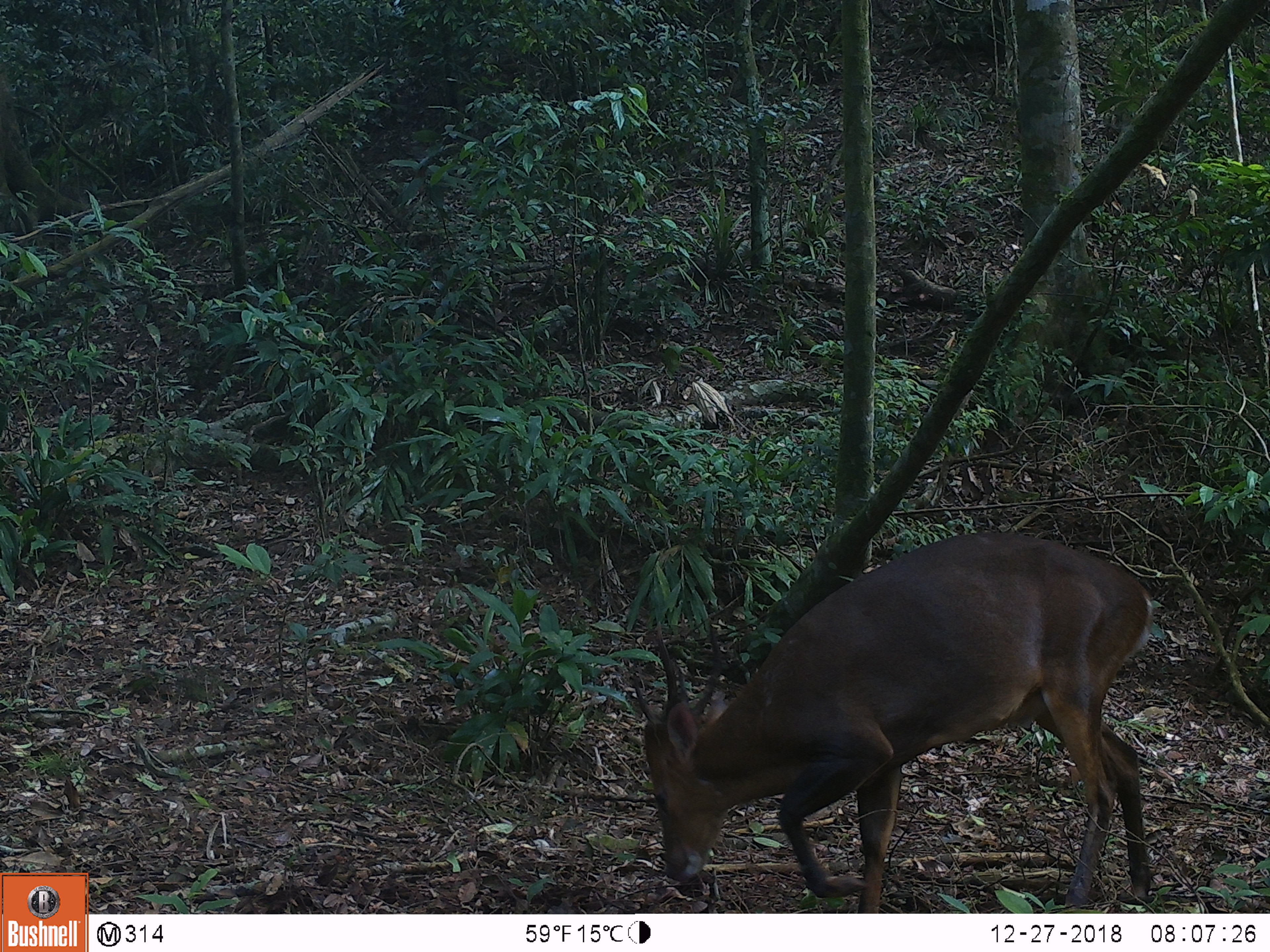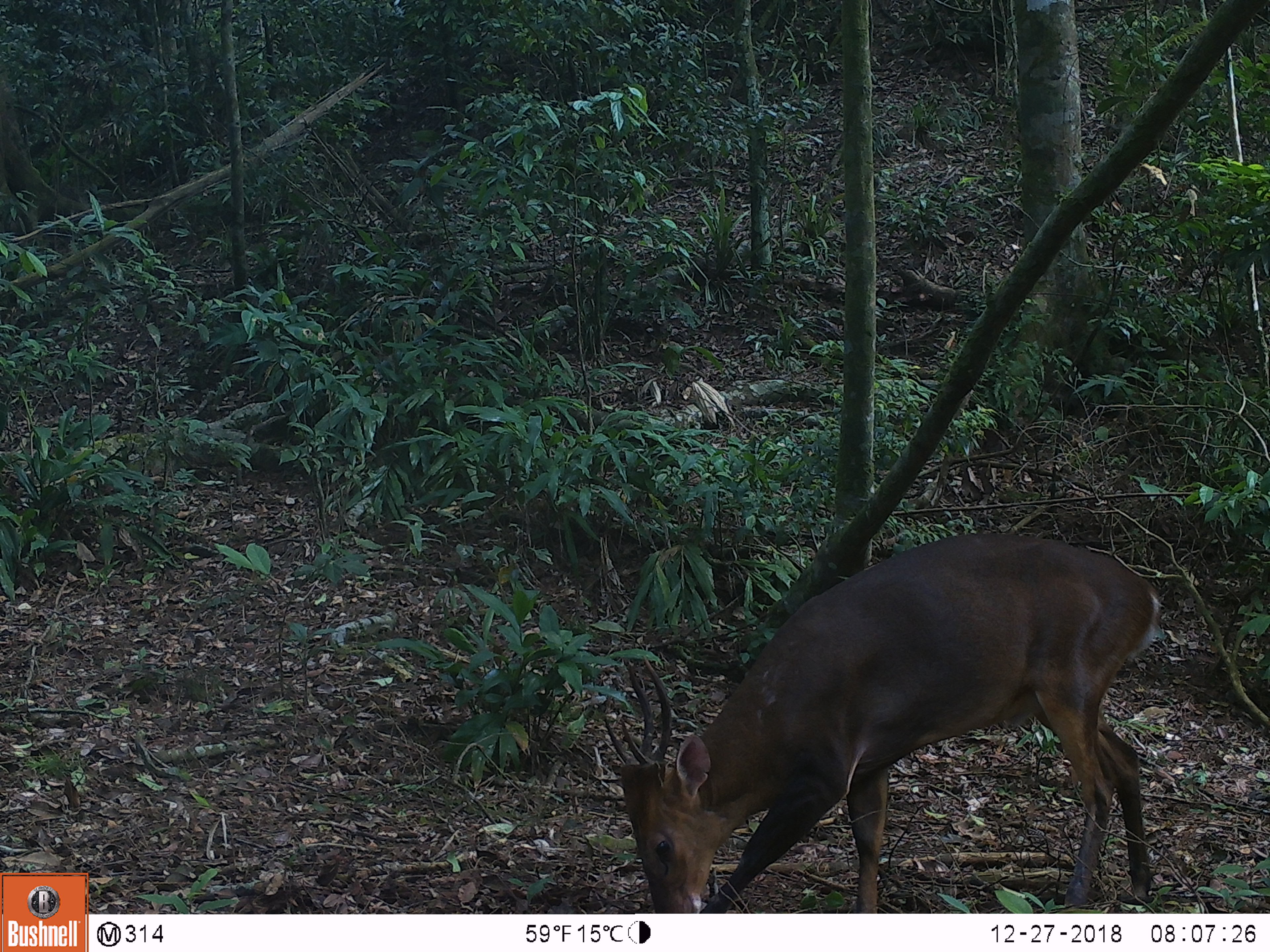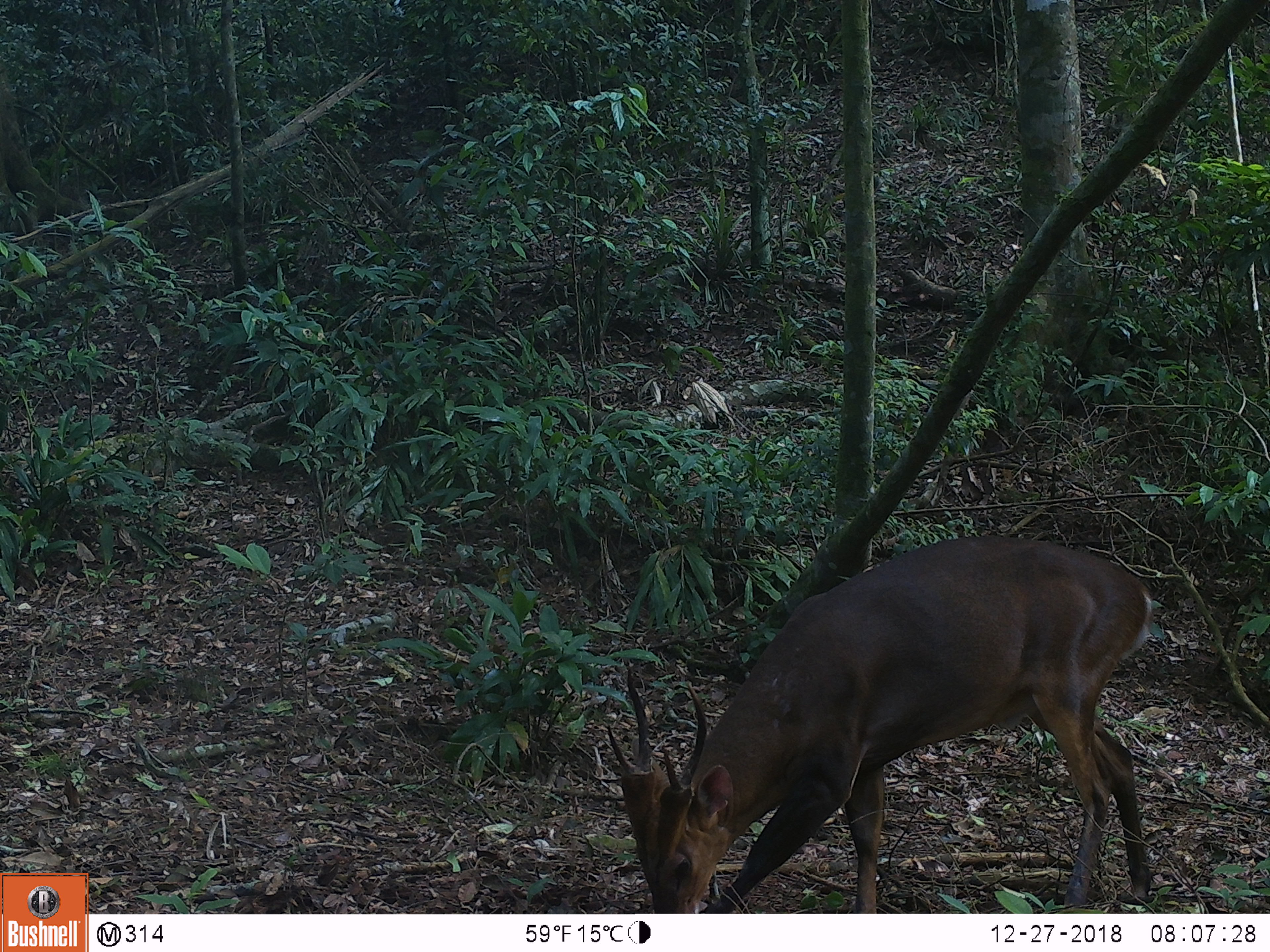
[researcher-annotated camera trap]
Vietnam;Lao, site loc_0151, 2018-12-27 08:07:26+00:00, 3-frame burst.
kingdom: Animalia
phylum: Chordata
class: Mammalia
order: Artiodactyla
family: Cervidae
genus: Muntiacus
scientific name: Muntiacus vuquangensis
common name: large-antlered muntjac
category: large antlered muntjac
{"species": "large antlered muntjac (large-antlered muntjac) (Muntiacus vuquangensis)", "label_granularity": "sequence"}